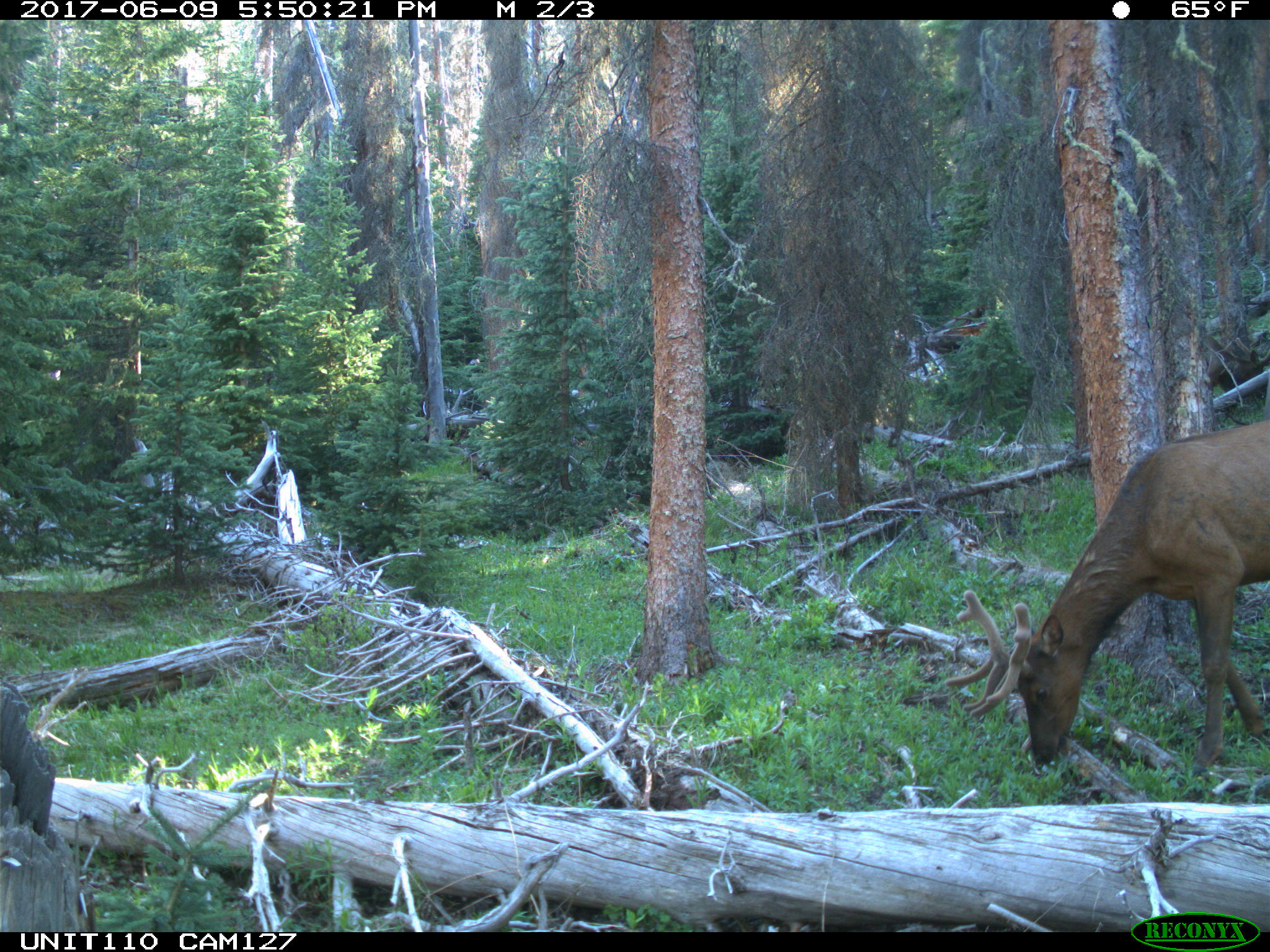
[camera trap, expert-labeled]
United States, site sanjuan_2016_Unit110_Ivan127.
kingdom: Animalia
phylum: Chordata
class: Mammalia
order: Artiodactyla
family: Cervidae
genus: Cervus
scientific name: Cervus elaphus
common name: red deer